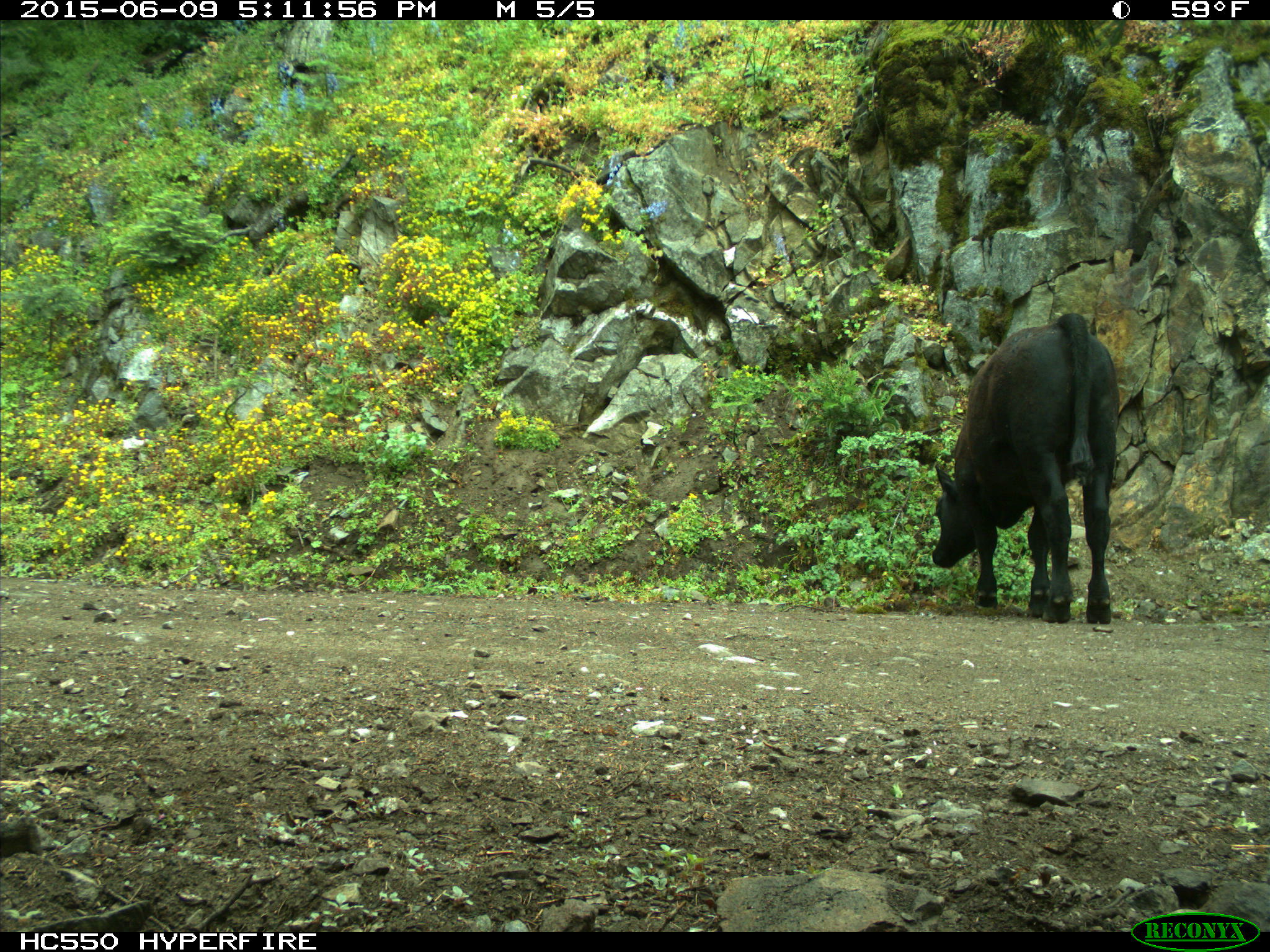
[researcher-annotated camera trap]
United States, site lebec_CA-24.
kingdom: Animalia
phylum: Chordata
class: Mammalia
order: Artiodactyla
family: Bovidae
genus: Bos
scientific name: Bos taurus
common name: domestic cow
Bos taurus (domestic cow).